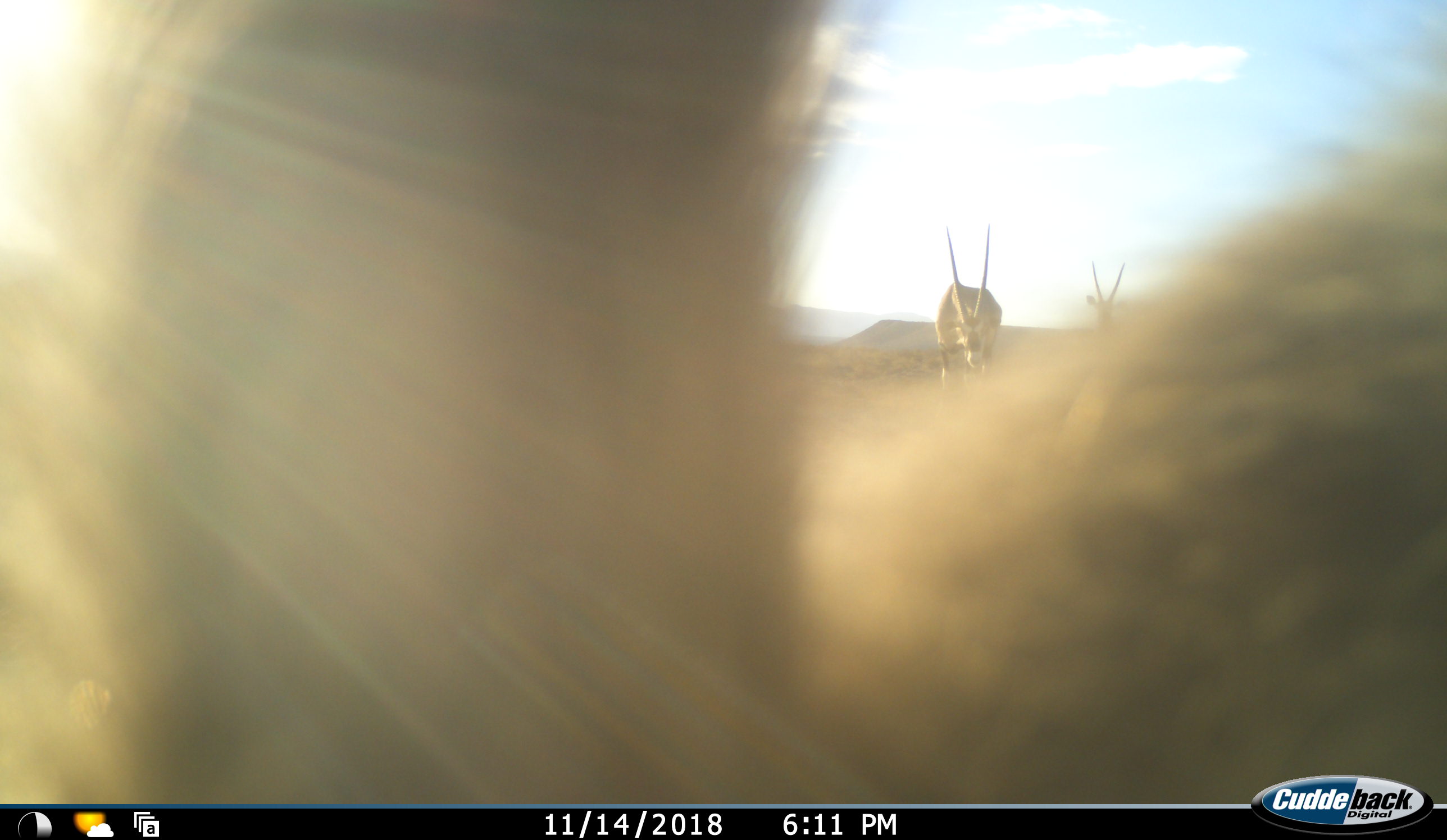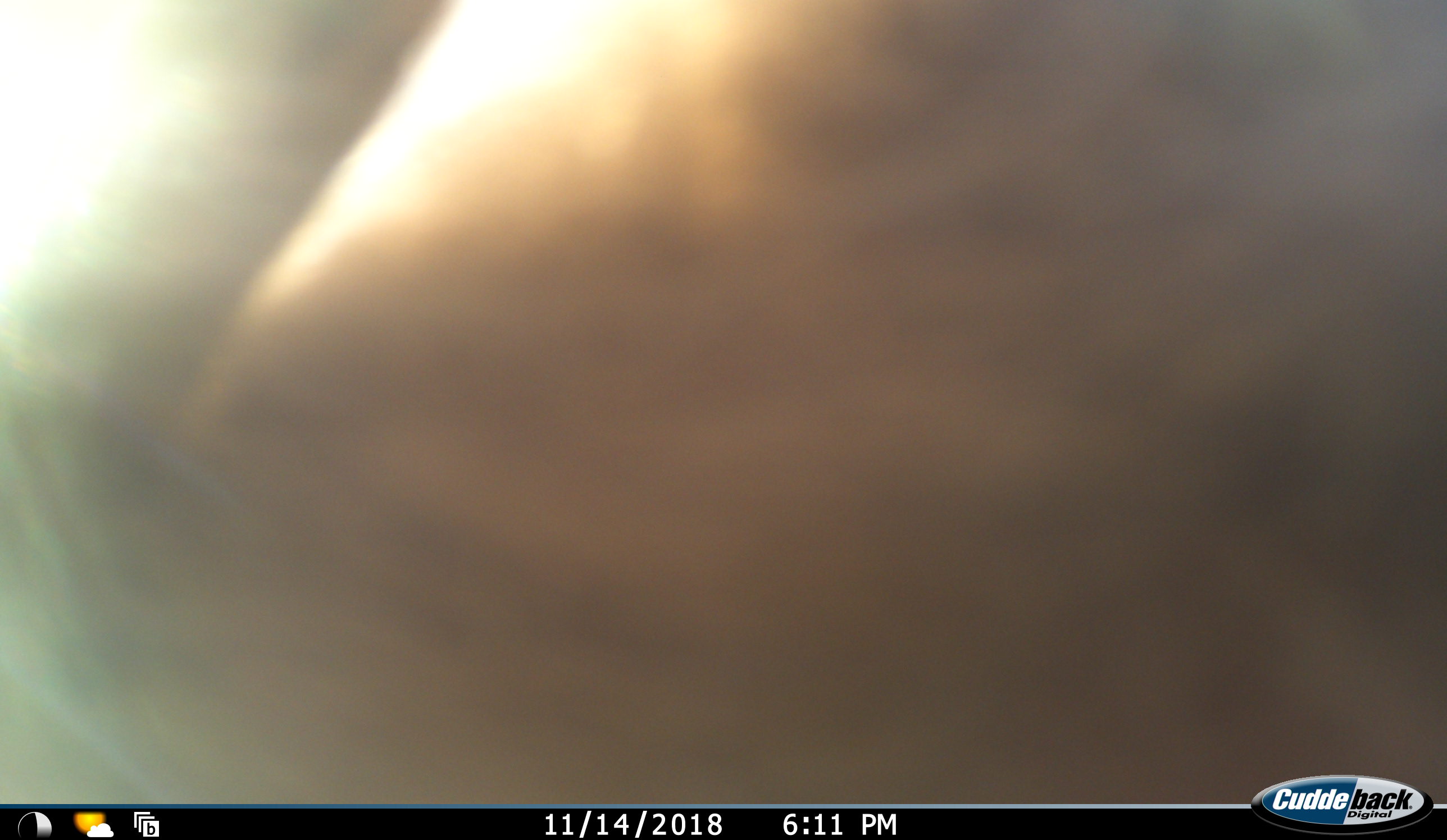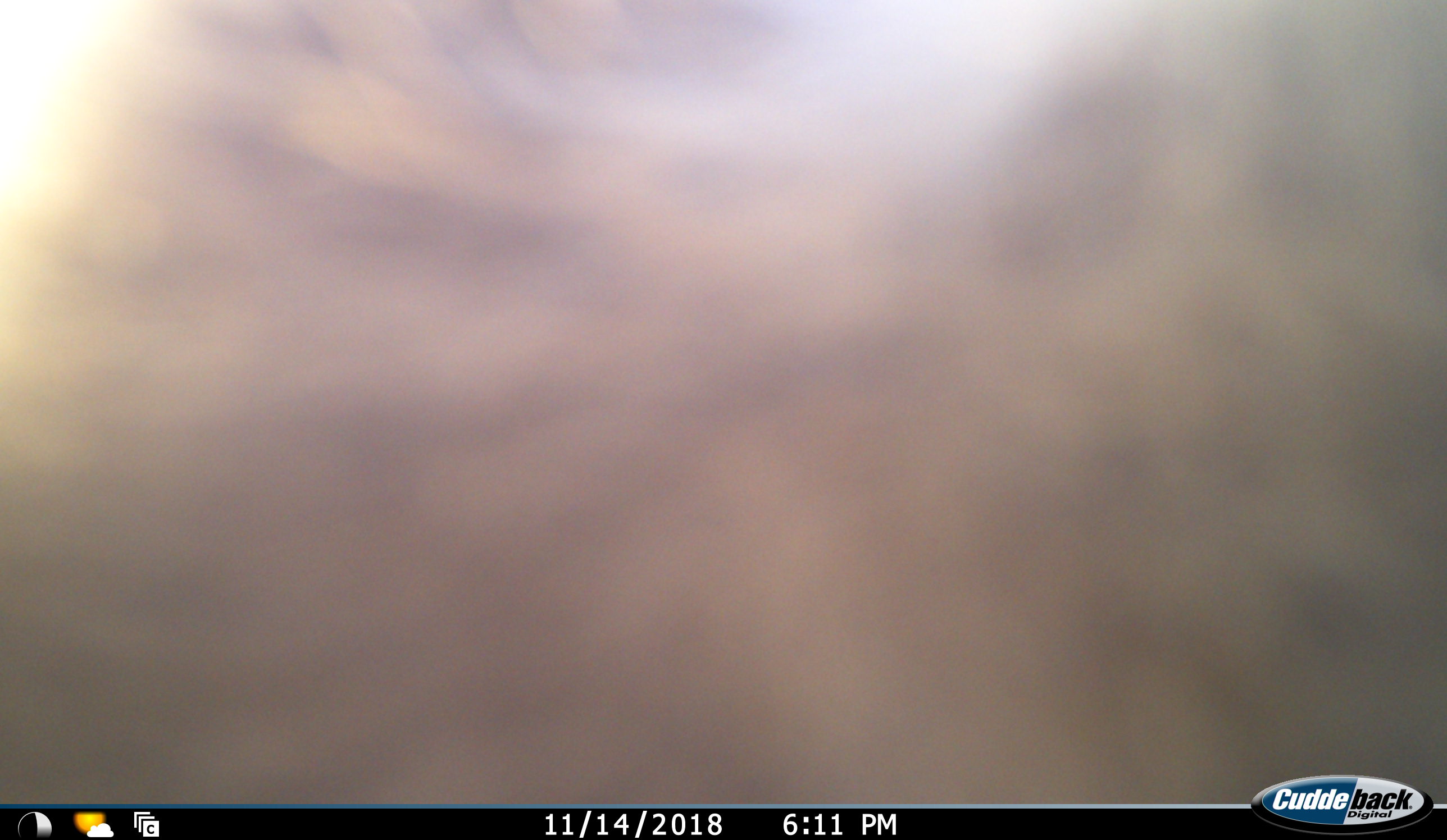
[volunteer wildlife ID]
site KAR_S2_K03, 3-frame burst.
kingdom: Animalia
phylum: Chordata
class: Mammalia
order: Artiodactyla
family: Bovidae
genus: Oryx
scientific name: Oryx gazella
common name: gemsbok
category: oryx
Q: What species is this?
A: Oryx (gemsbok) (Oryx gazella).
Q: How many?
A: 2.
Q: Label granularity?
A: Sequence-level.